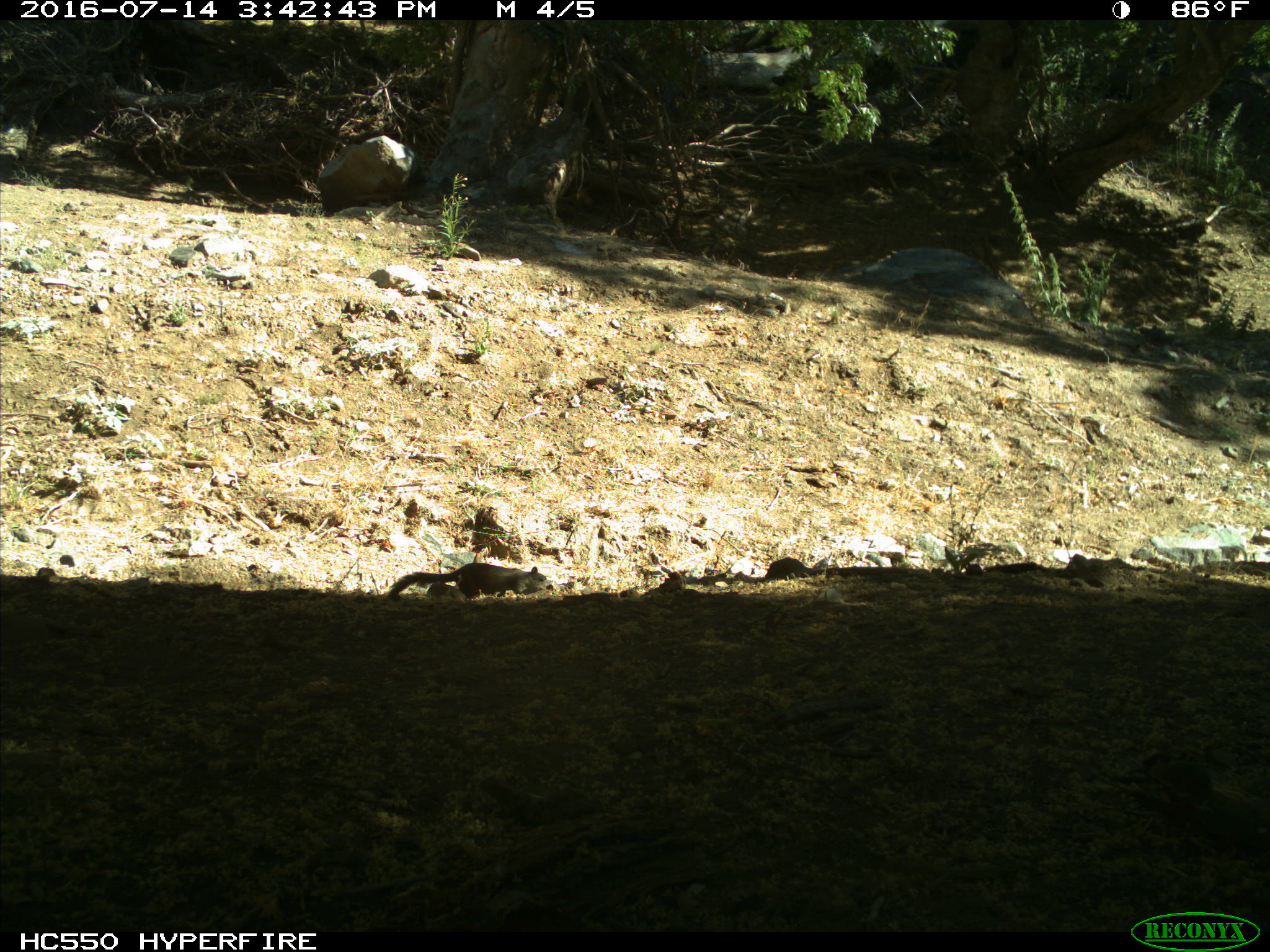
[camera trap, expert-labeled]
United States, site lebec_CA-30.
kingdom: Animalia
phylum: Chordata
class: Mammalia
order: Rodentia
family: Sciuridae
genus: Otospermophilus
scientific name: Otospermophilus beecheyi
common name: california ground squirrel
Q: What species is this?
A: Otospermophilus beecheyi (california ground squirrel).